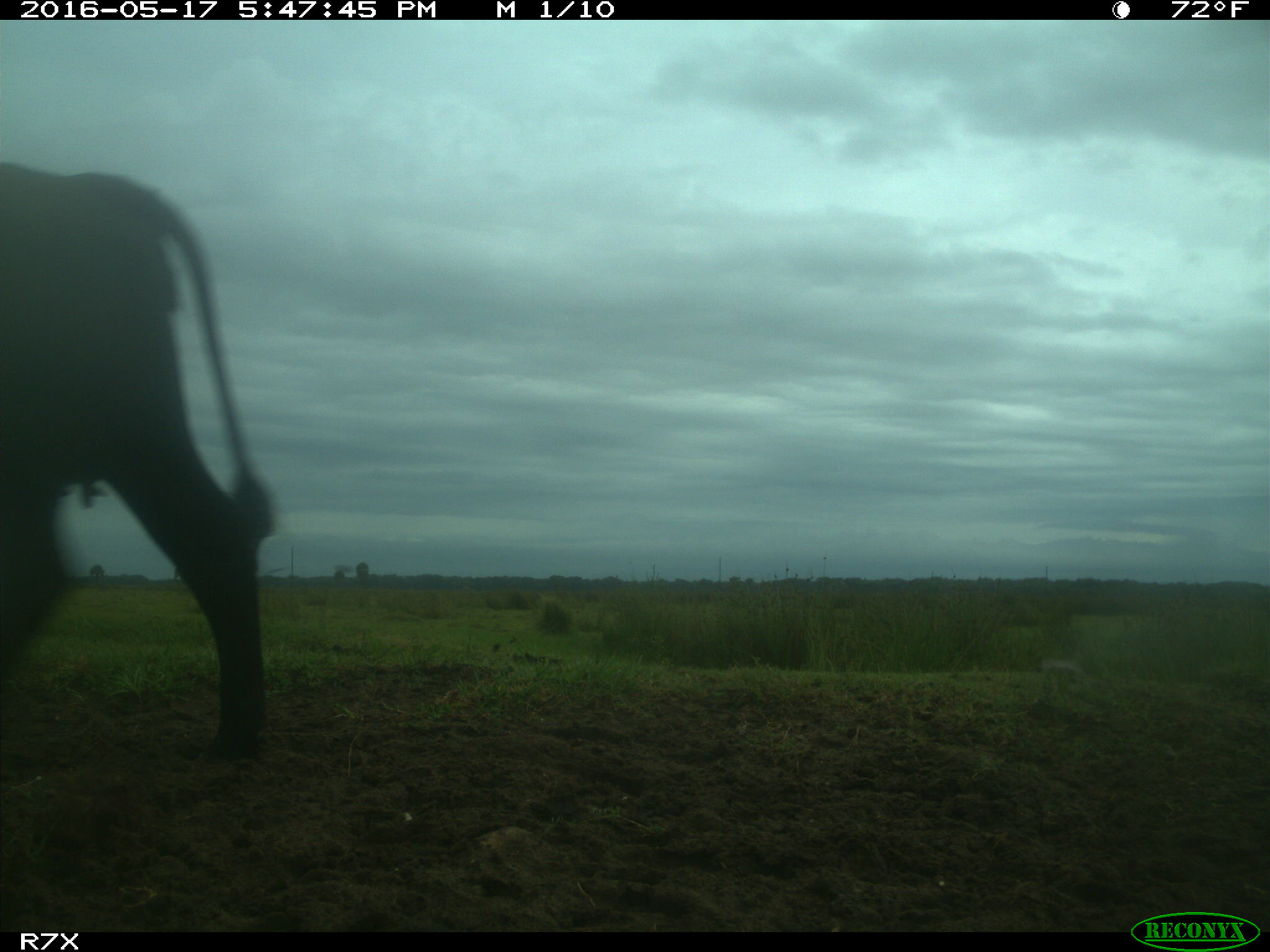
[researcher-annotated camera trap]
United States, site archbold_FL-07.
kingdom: Animalia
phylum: Chordata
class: Mammalia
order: Artiodactyla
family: Bovidae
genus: Bos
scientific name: Bos taurus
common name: domestic cow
Bos taurus (domestic cow).